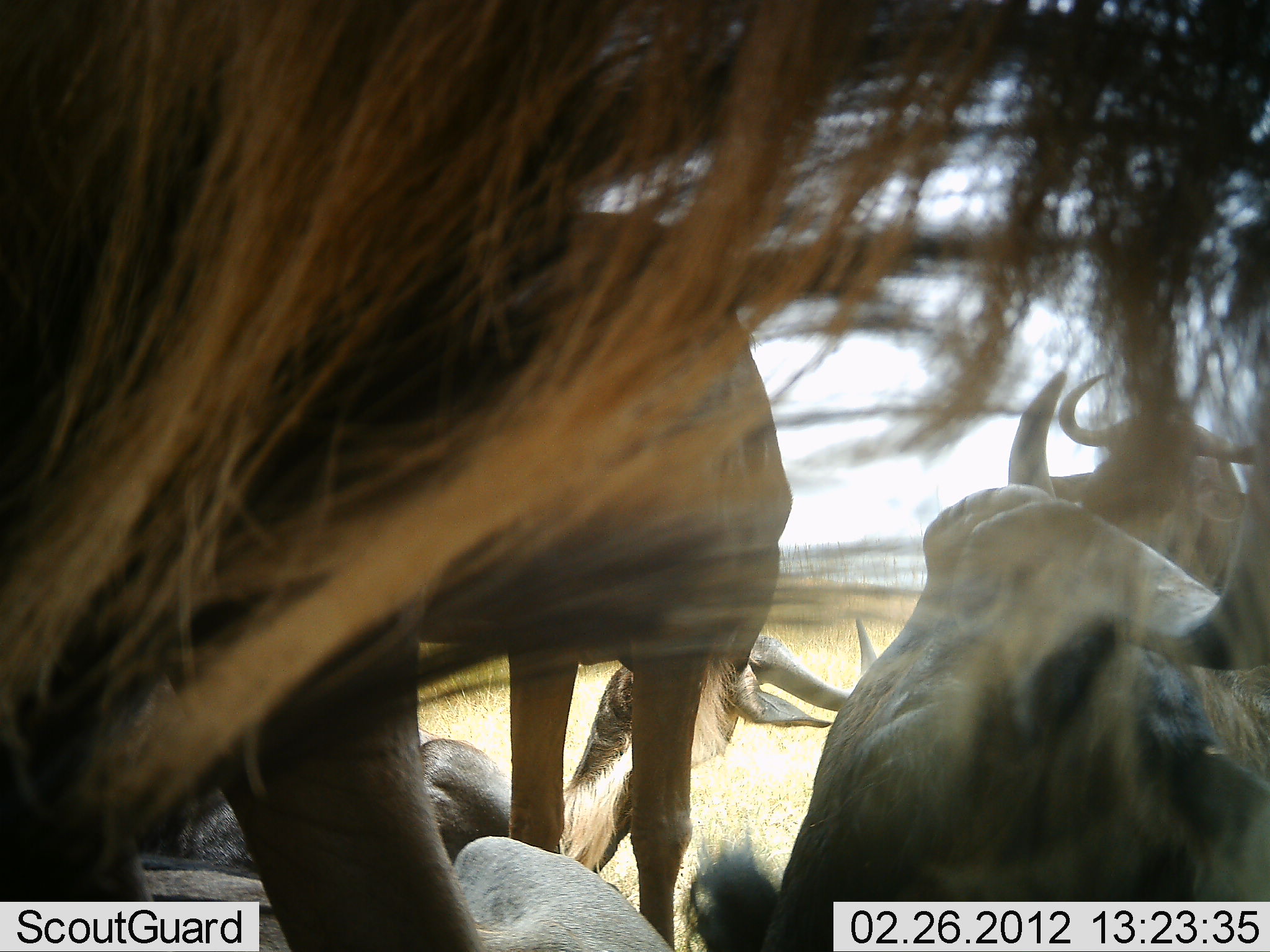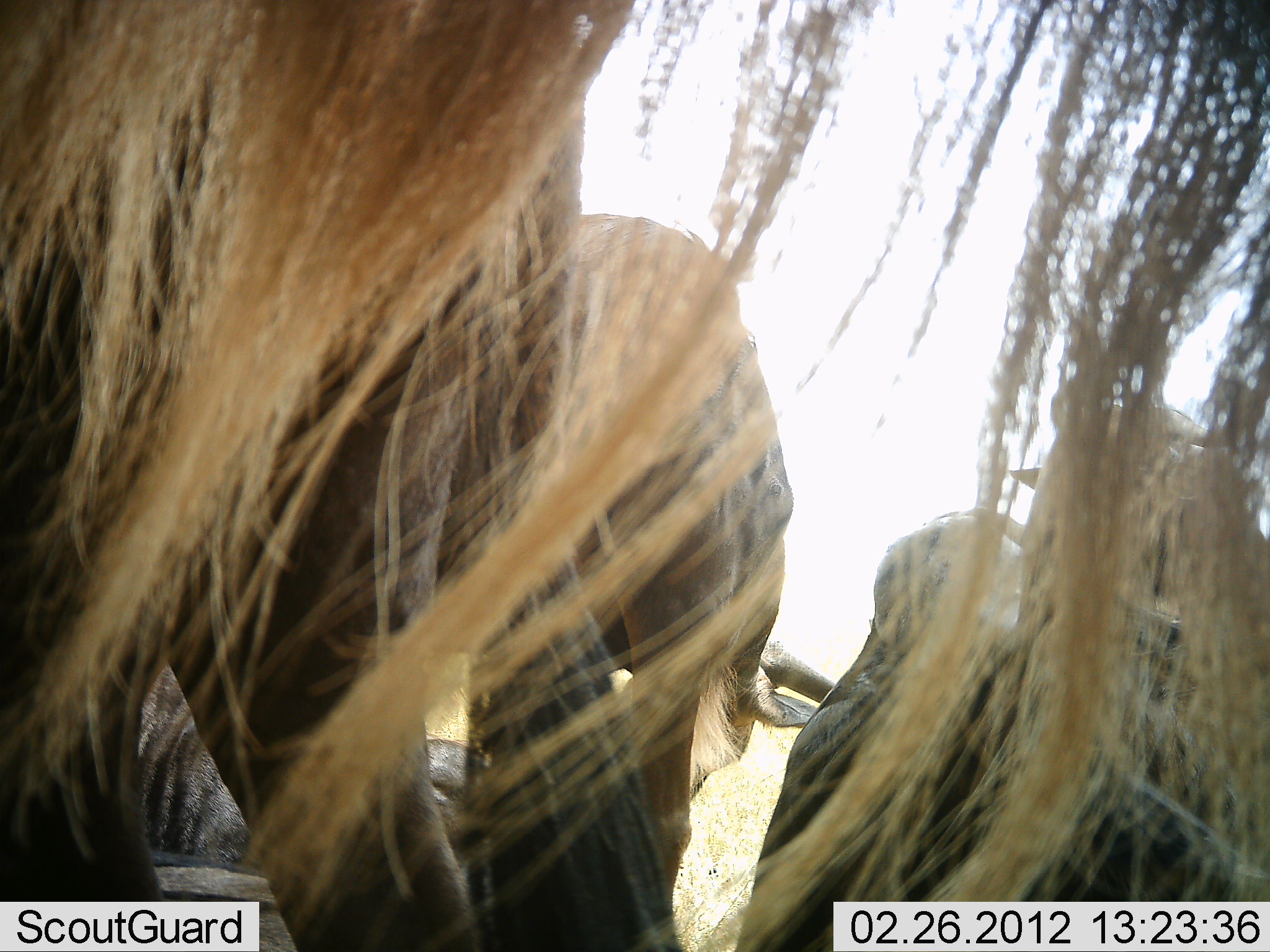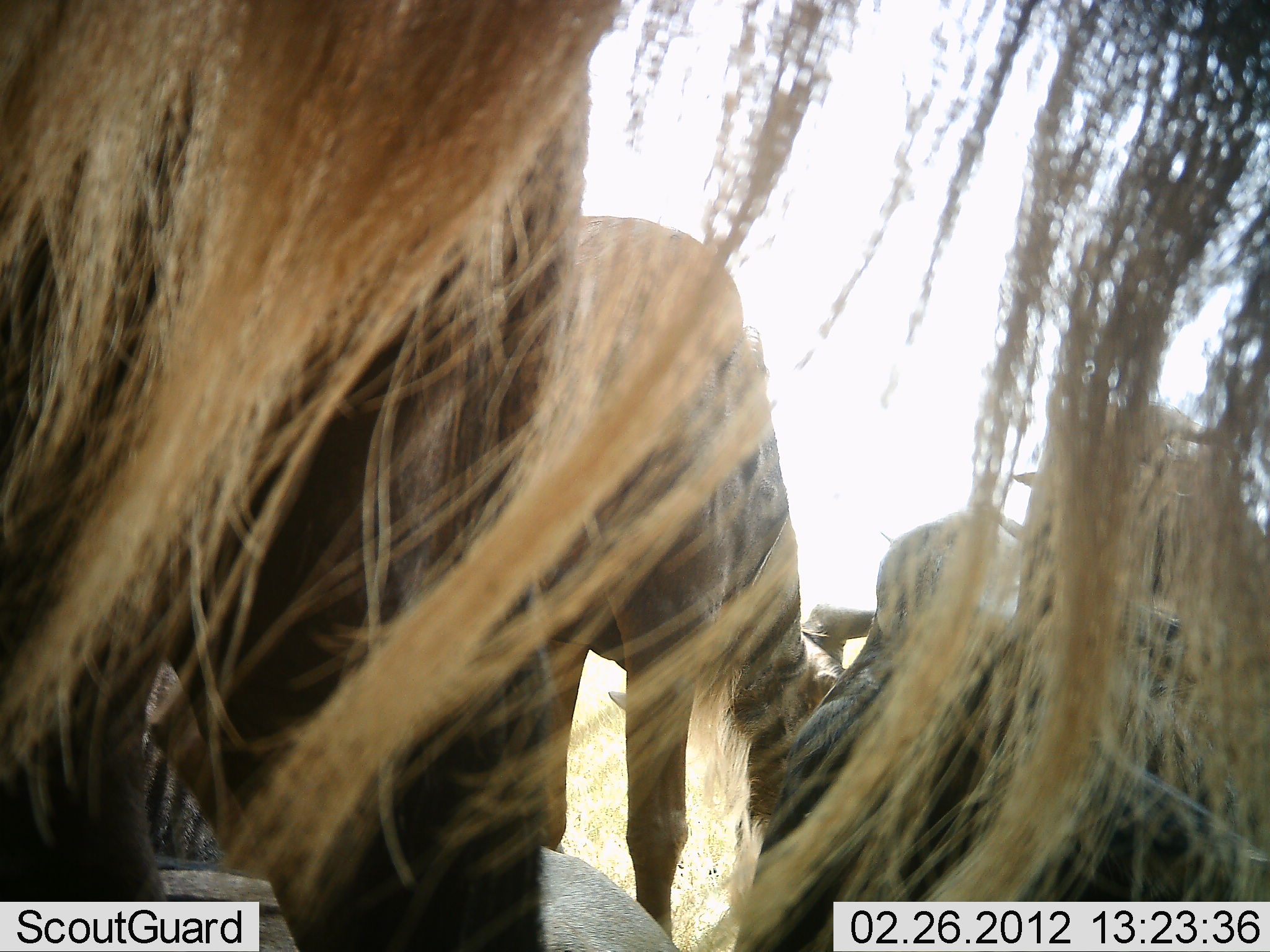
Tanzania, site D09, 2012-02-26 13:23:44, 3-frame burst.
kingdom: Animalia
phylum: Chordata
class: Mammalia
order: Artiodactyla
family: Bovidae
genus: Connochaetes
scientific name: Connochaetes taurinus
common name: blue wildebeest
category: wildebeest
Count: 5.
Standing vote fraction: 71%.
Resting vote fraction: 64%.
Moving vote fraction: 7%.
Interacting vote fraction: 7%.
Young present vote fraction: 0%.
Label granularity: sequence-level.